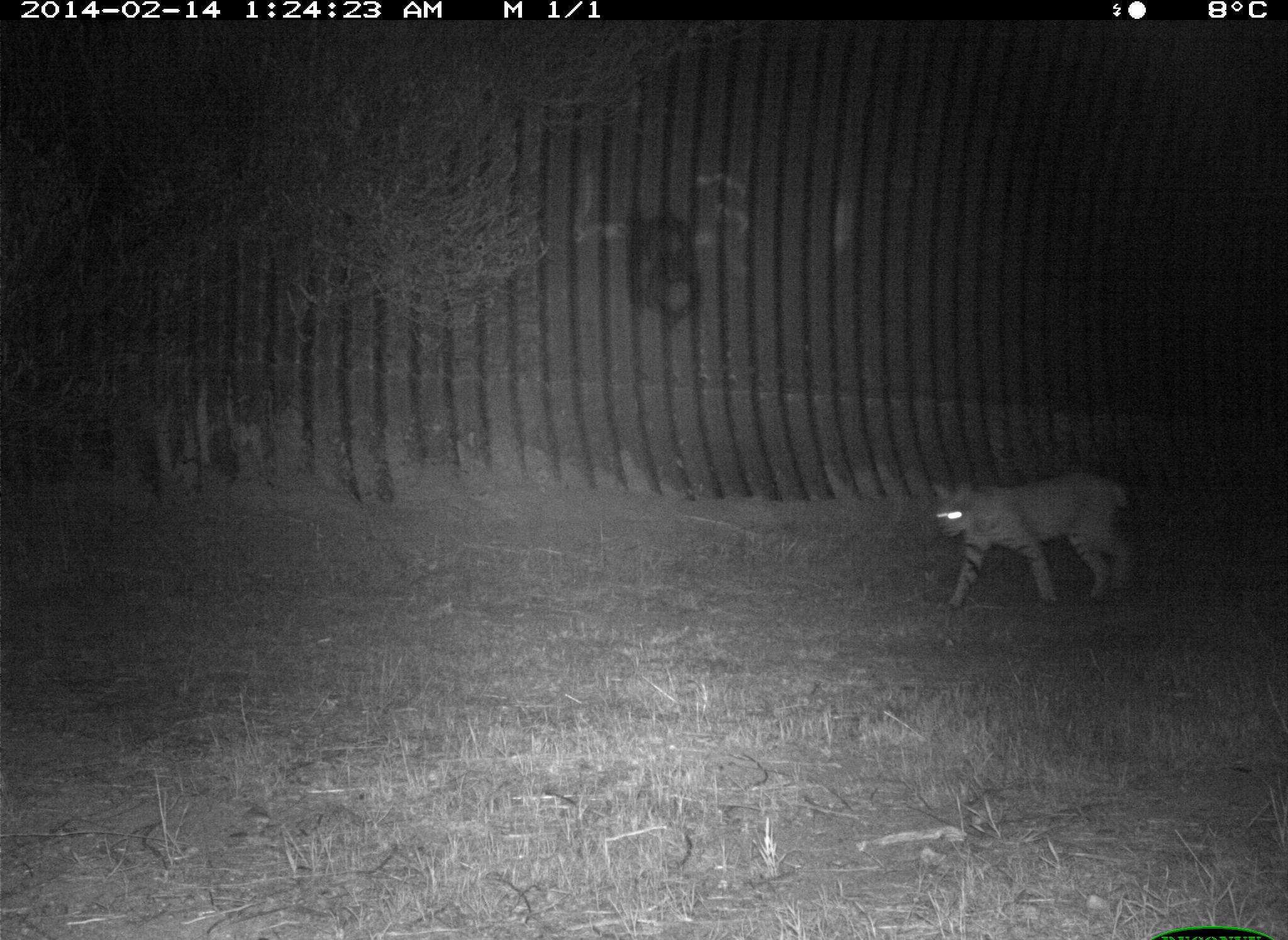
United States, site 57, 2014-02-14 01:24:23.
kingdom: Animalia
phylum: Chordata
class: Mammalia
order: Carnivora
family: Felidae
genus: Lynx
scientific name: Lynx rufus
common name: bobcat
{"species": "bobcat (Lynx rufus)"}